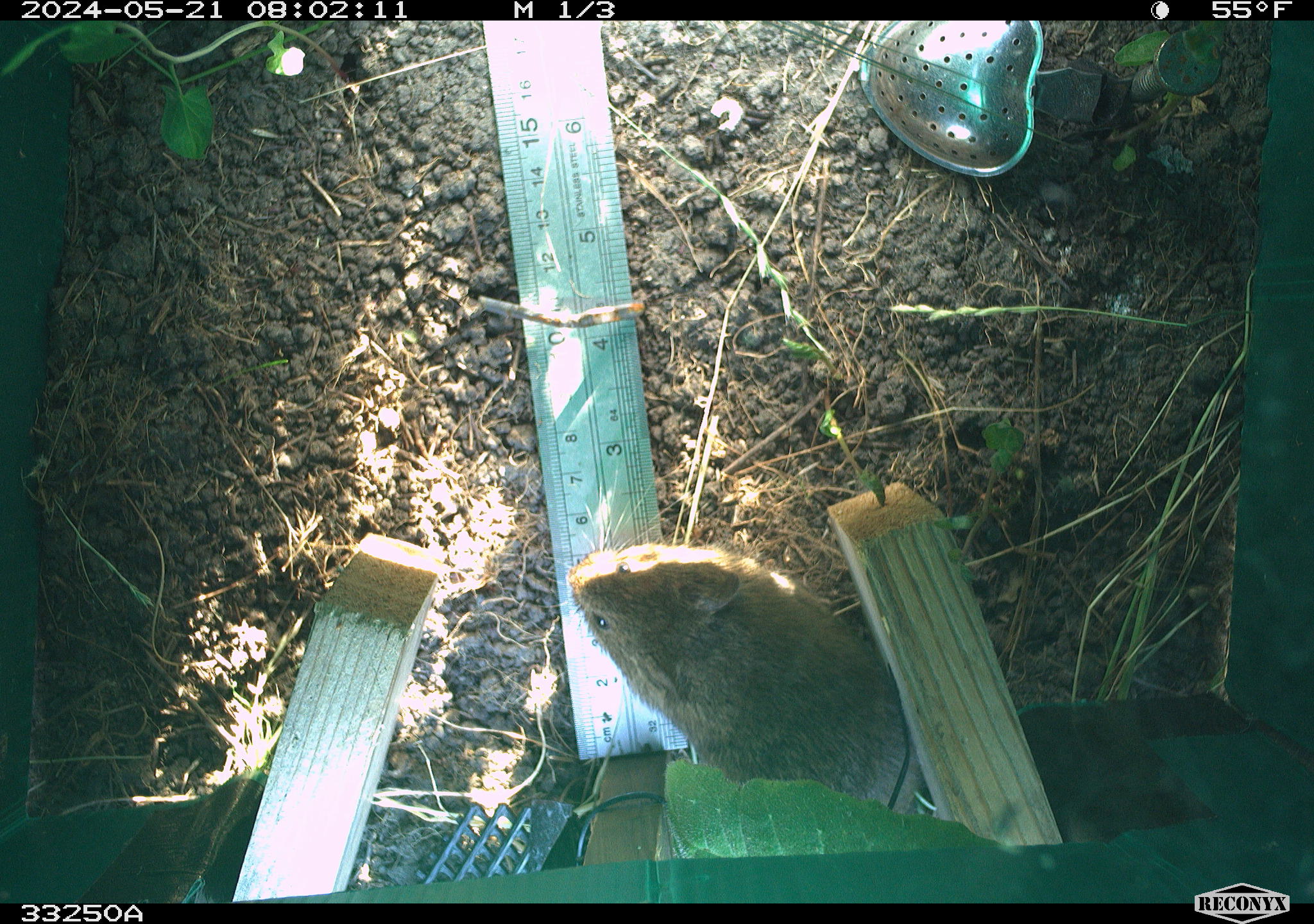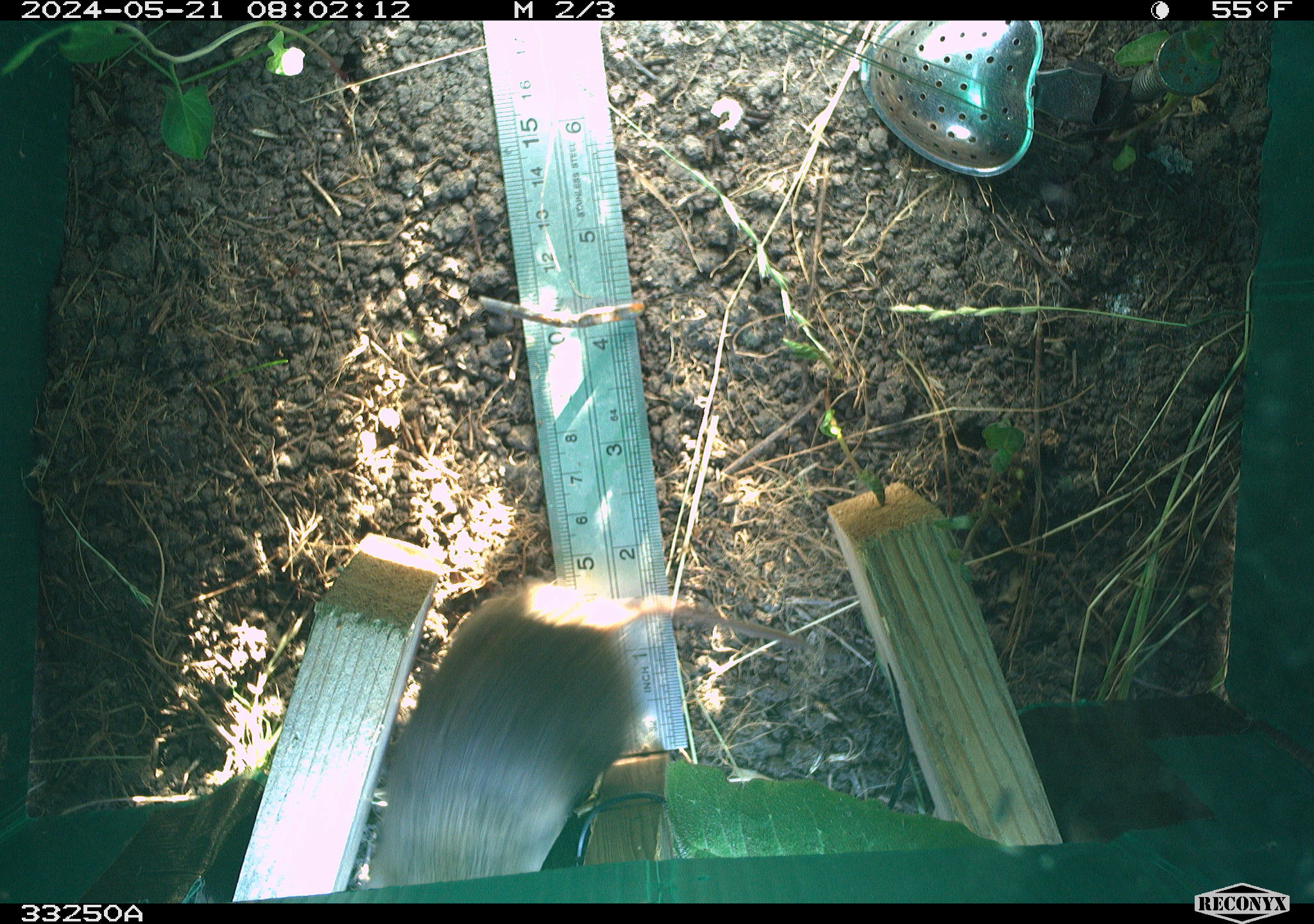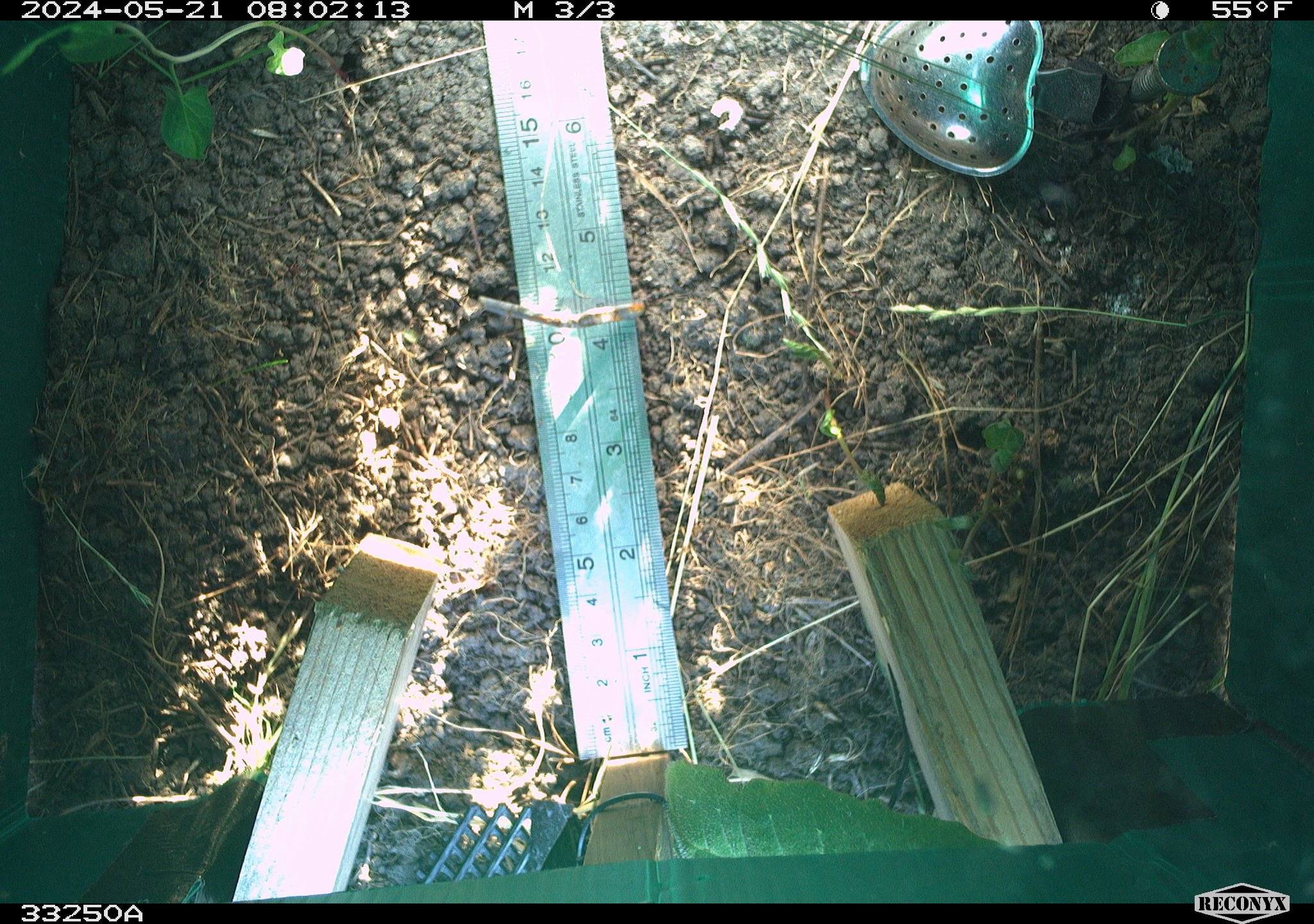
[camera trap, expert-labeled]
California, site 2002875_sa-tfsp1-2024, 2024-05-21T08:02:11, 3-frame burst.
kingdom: Animalia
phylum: Chordata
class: Mammalia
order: Rodentia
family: Cricetidae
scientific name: Arvicolinae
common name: voles, lemmings, and muskrats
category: arvicolinae subfamily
Arvicolinae subfamily (voles, lemmings, and muskrats) (Arvicolinae).